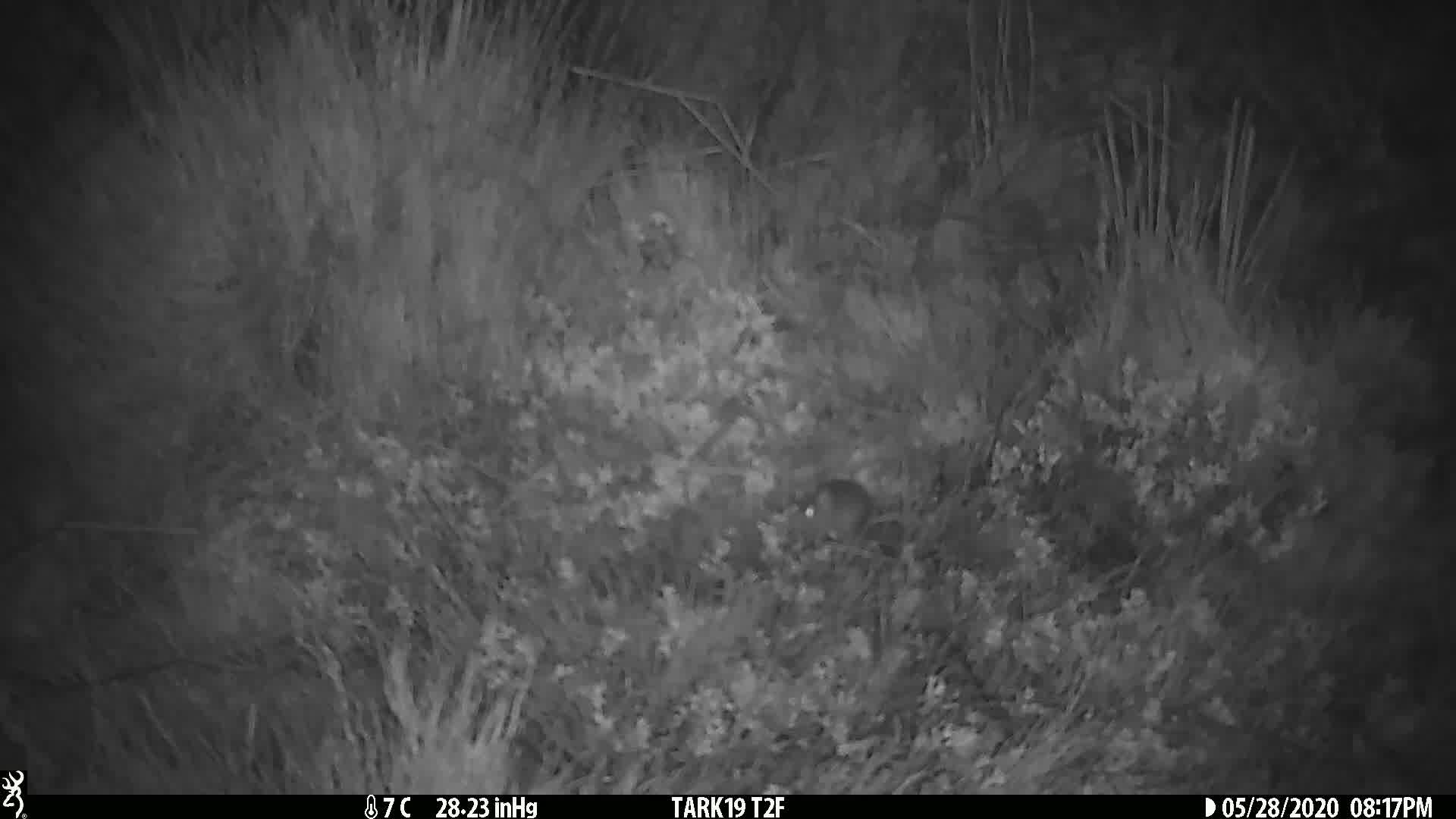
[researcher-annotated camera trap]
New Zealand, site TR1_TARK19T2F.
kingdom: Animalia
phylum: Chordata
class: Mammalia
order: Rodentia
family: Muridae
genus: Mus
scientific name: Mus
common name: mouse